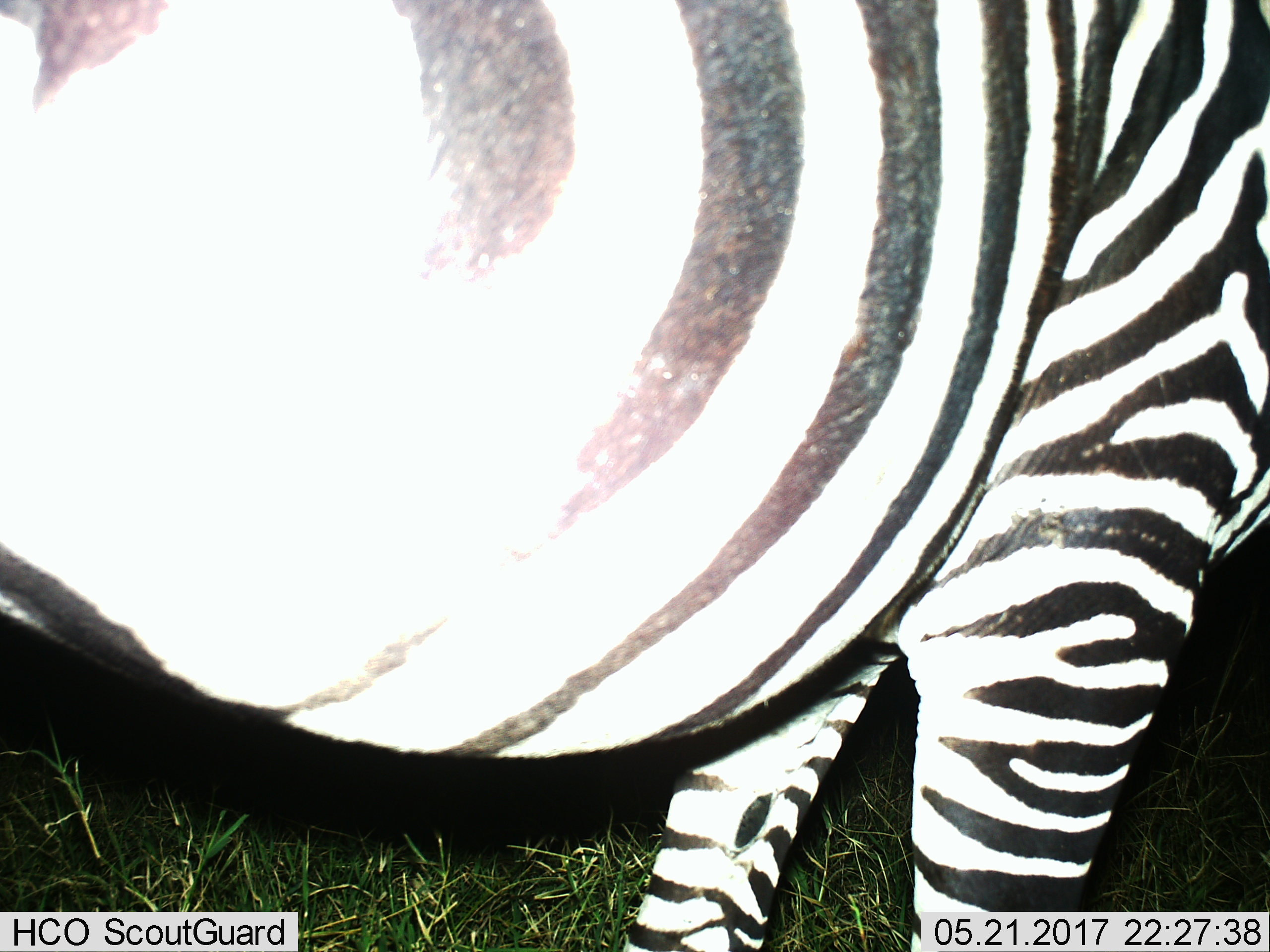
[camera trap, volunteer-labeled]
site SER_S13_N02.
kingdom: Animalia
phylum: Chordata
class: Mammalia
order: Perissodactyla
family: Equidae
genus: Equus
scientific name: Equus quagga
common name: plains zebra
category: zebraplains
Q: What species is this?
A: Zebraplains (plains zebra) (Equus quagga).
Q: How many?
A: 1.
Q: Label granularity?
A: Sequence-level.